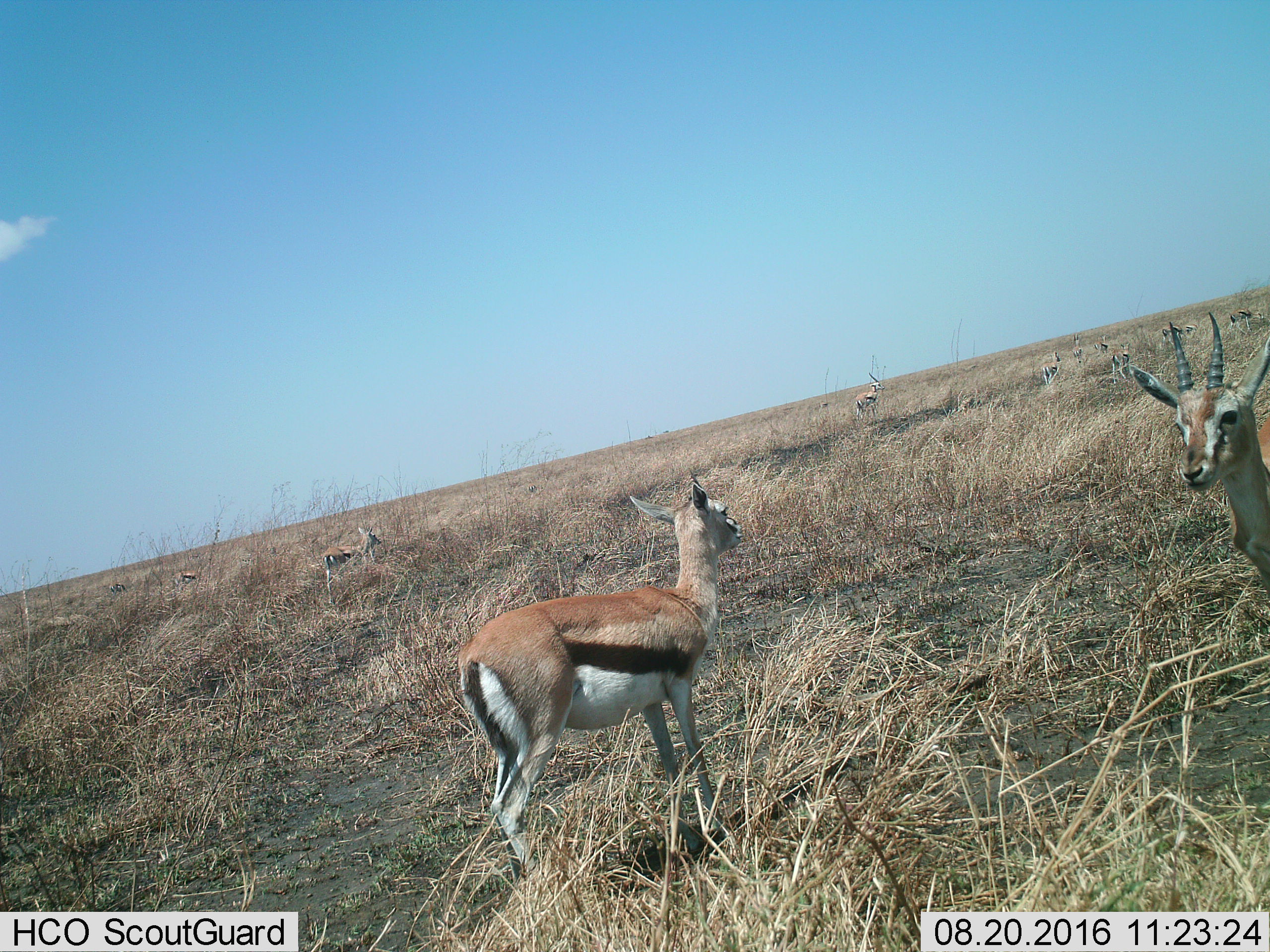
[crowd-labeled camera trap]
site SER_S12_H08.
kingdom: Animalia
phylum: Chordata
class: Mammalia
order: Artiodactyla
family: Bovidae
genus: Eudorcas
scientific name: Eudorcas thomsonii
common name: thomson's gazelle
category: gazellethomsons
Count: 11-50.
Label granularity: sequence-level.